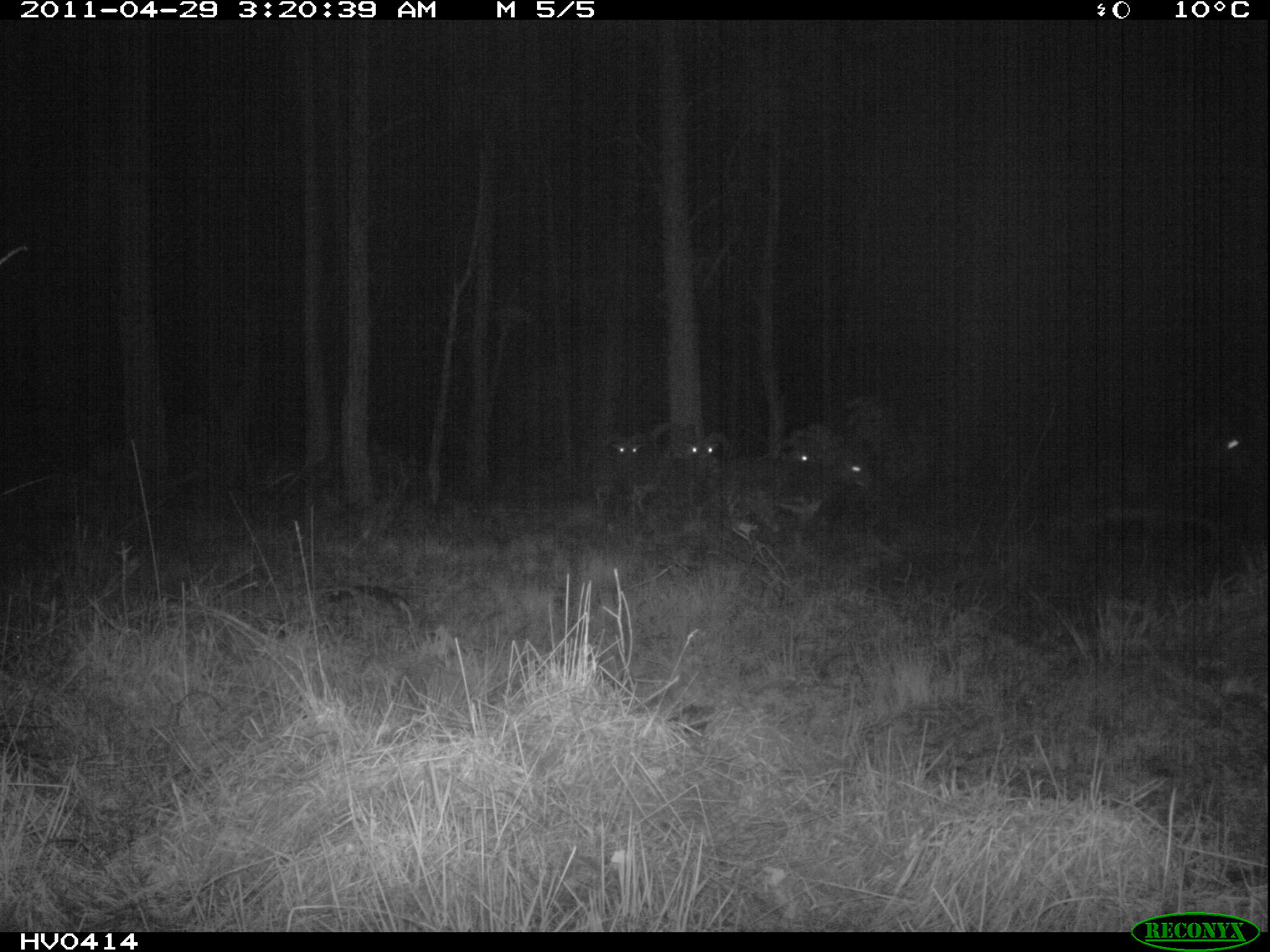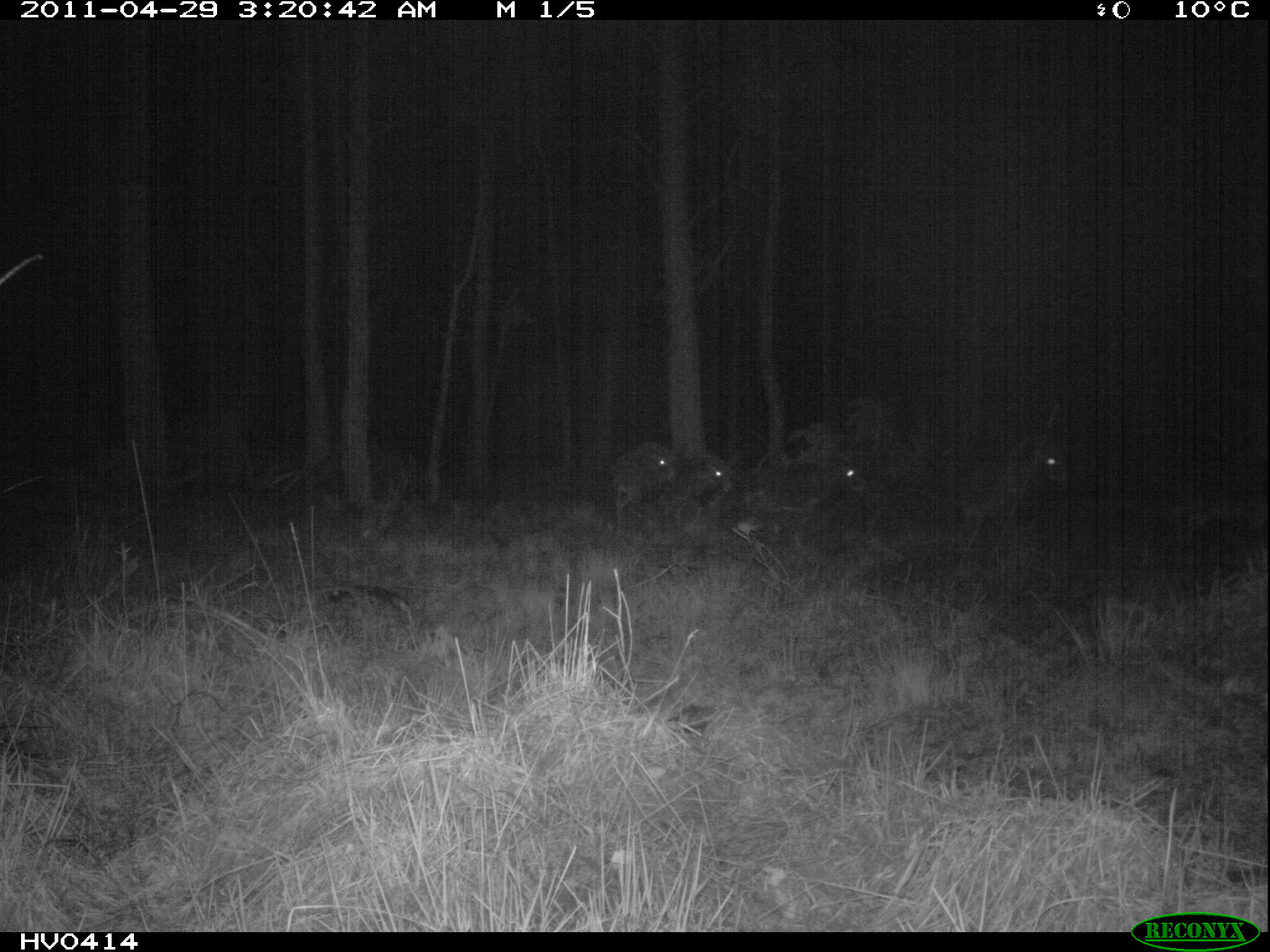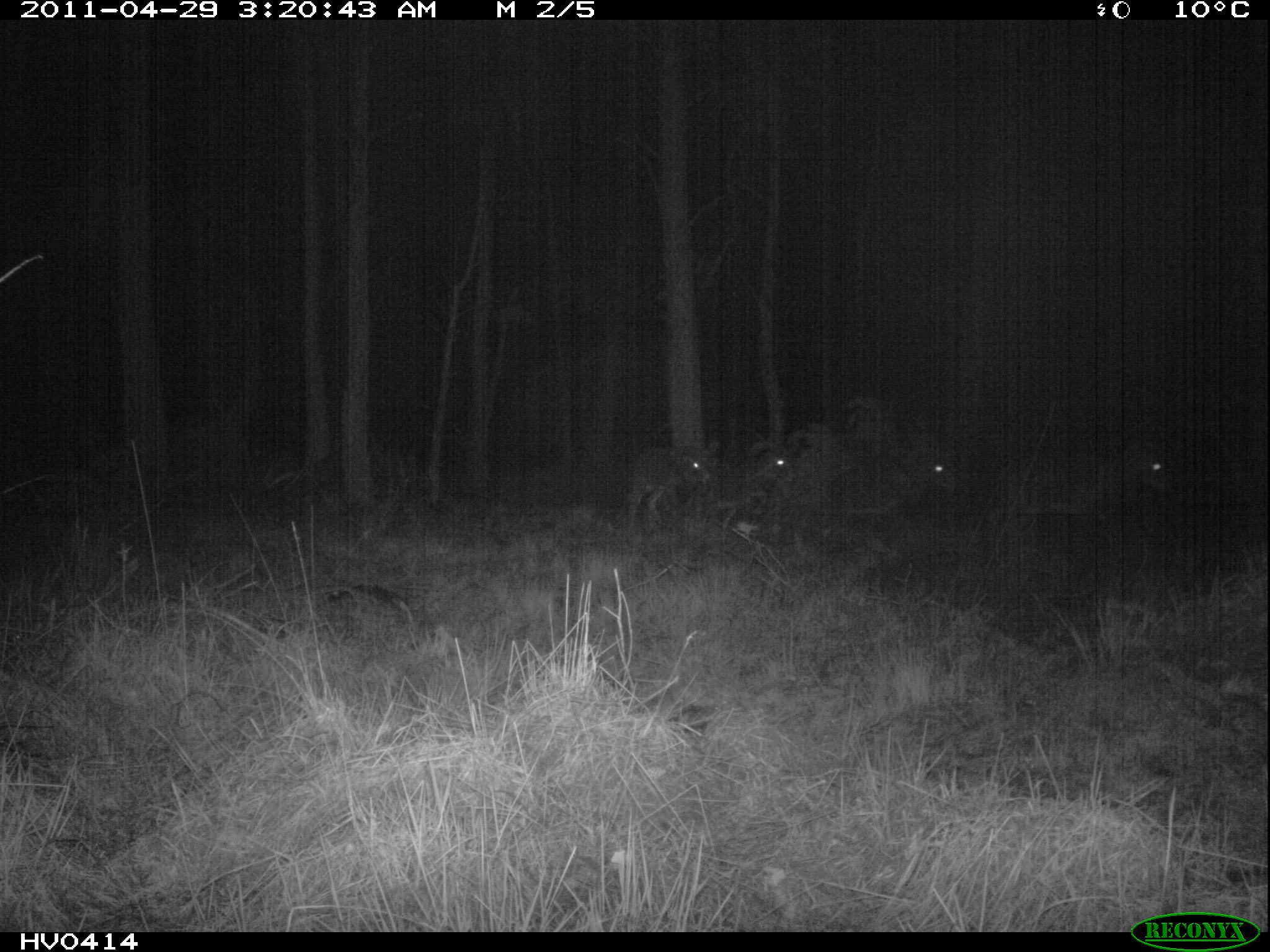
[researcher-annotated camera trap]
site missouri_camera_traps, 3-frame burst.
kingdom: Animalia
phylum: Chordata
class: Mammalia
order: Artiodactyla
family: Bovidae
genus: Ovis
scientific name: Ovis ammon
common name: mouflon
Mouflon (Ovis ammon). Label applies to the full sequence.